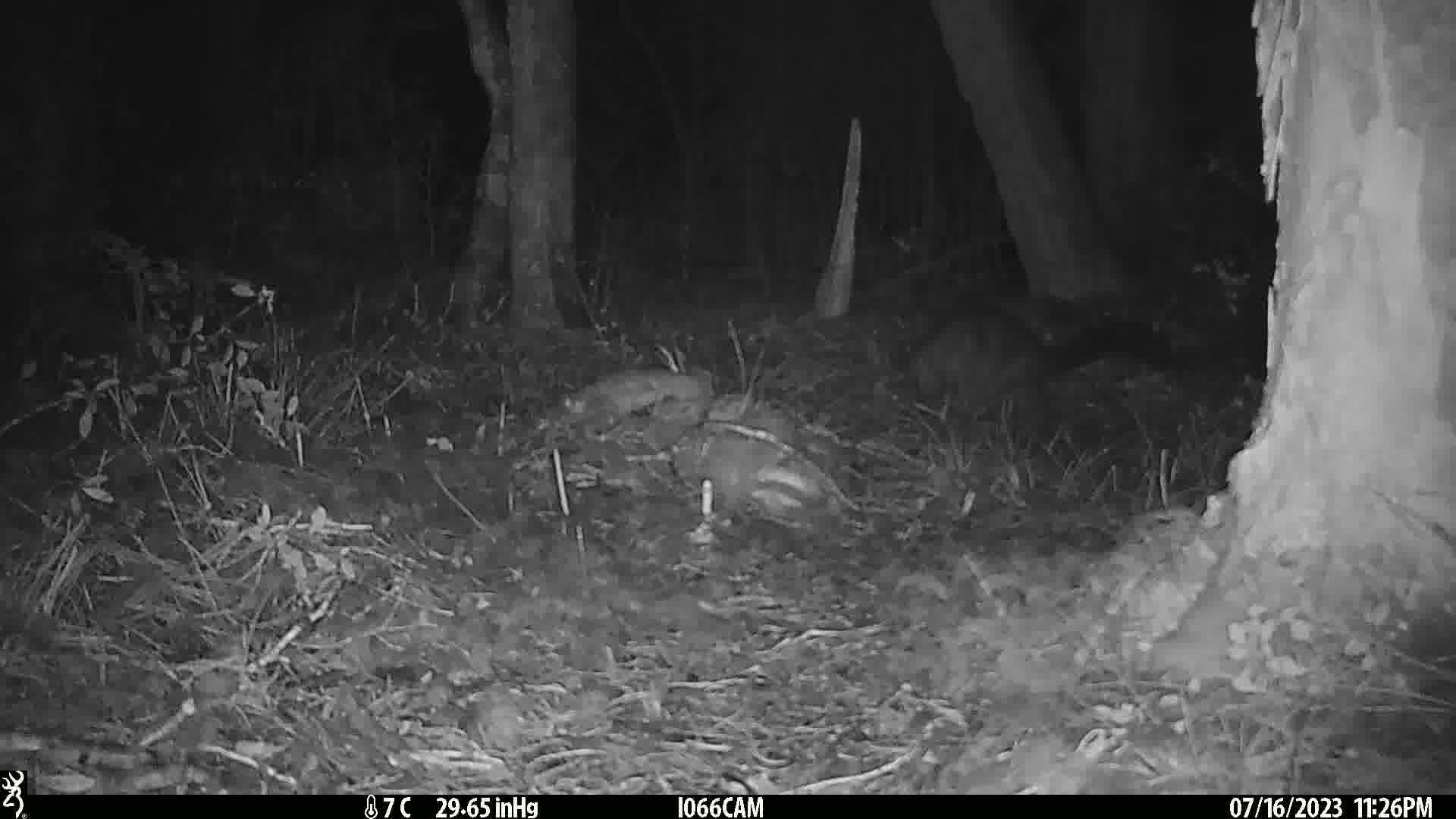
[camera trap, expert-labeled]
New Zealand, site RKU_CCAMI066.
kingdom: Animalia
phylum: Chordata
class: Mammalia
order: Diprotodontia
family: Phalangeridae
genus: Trichosurus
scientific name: Trichosurus vulpecula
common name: common brushtail possum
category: possum